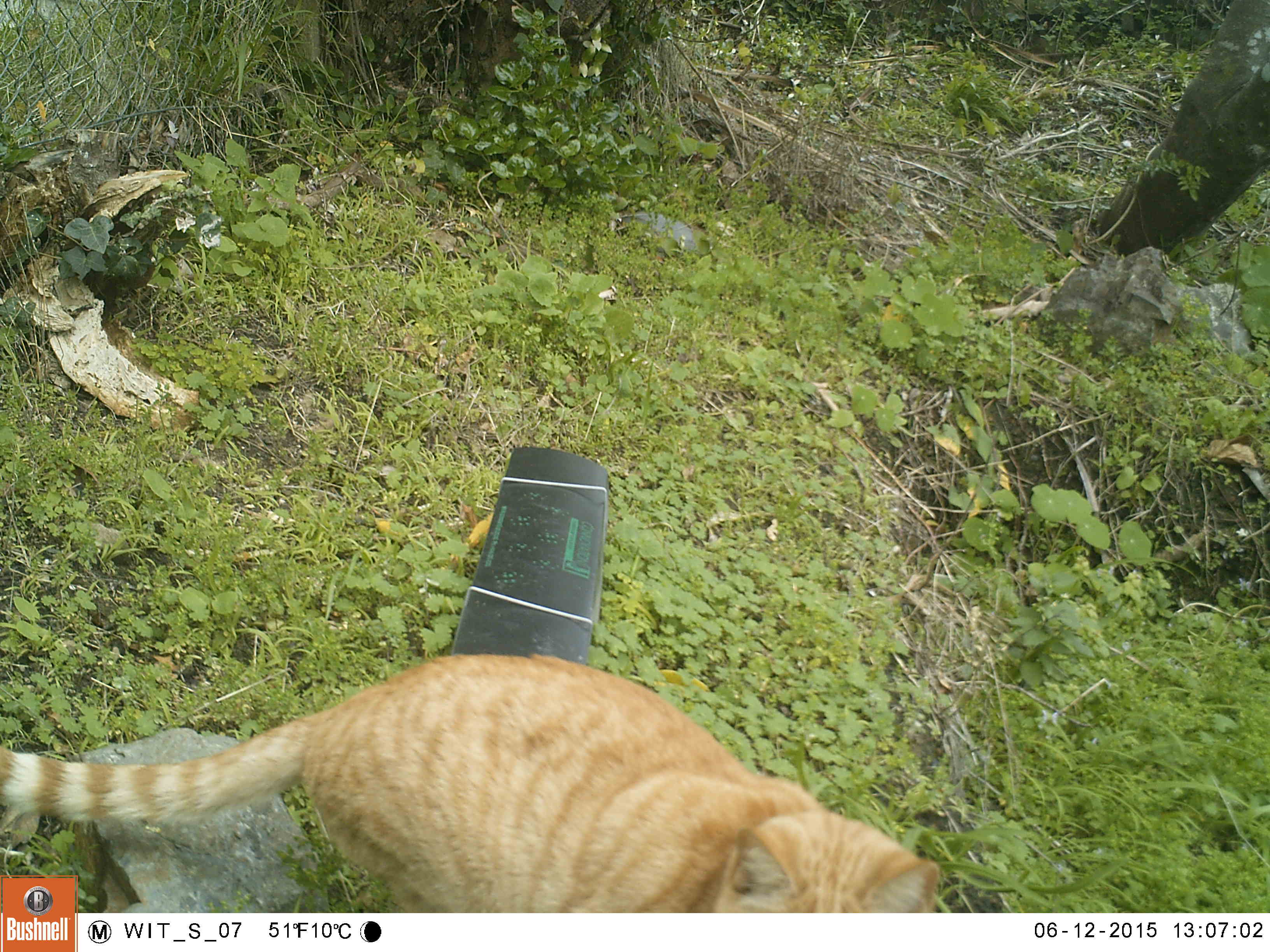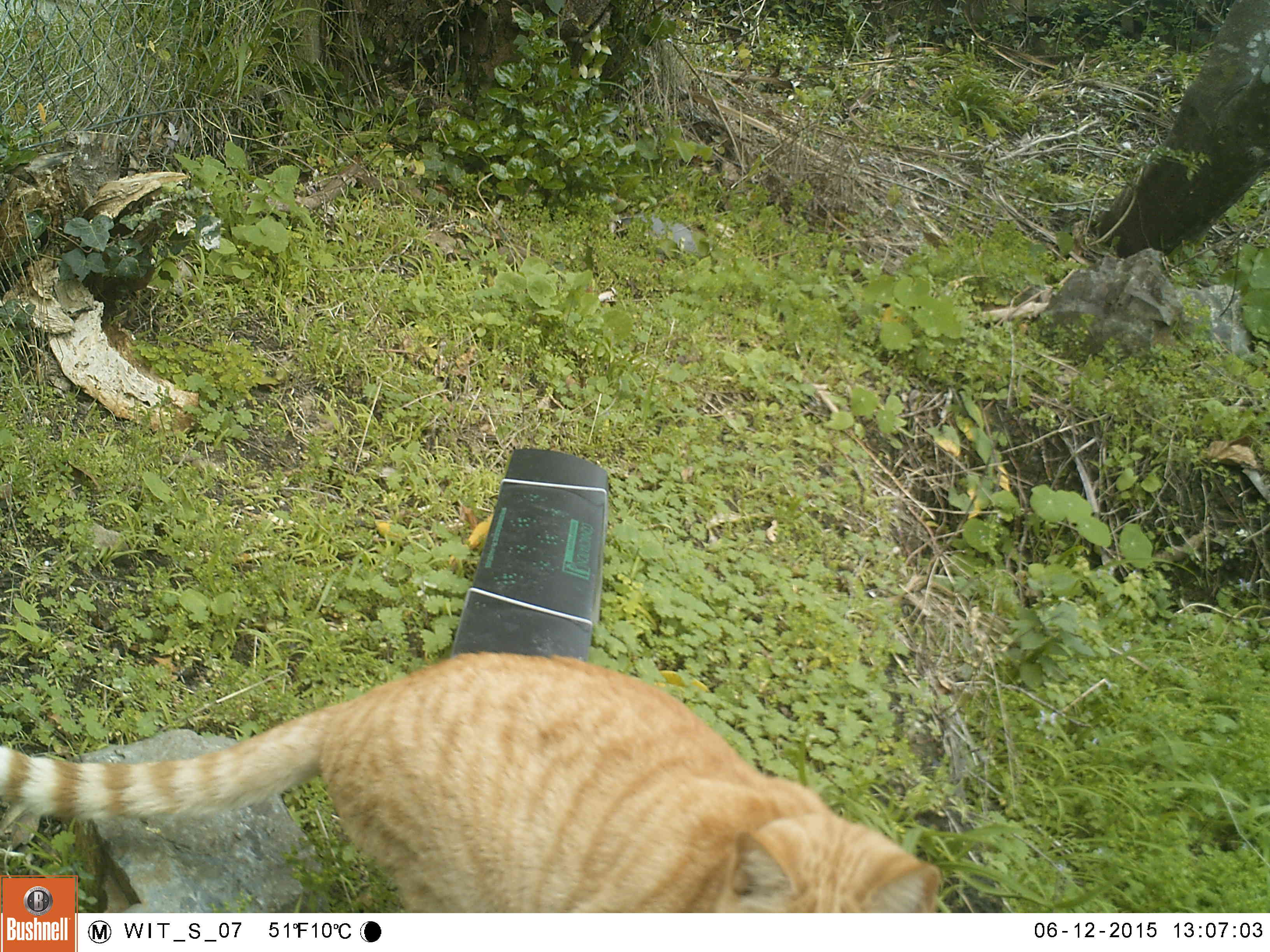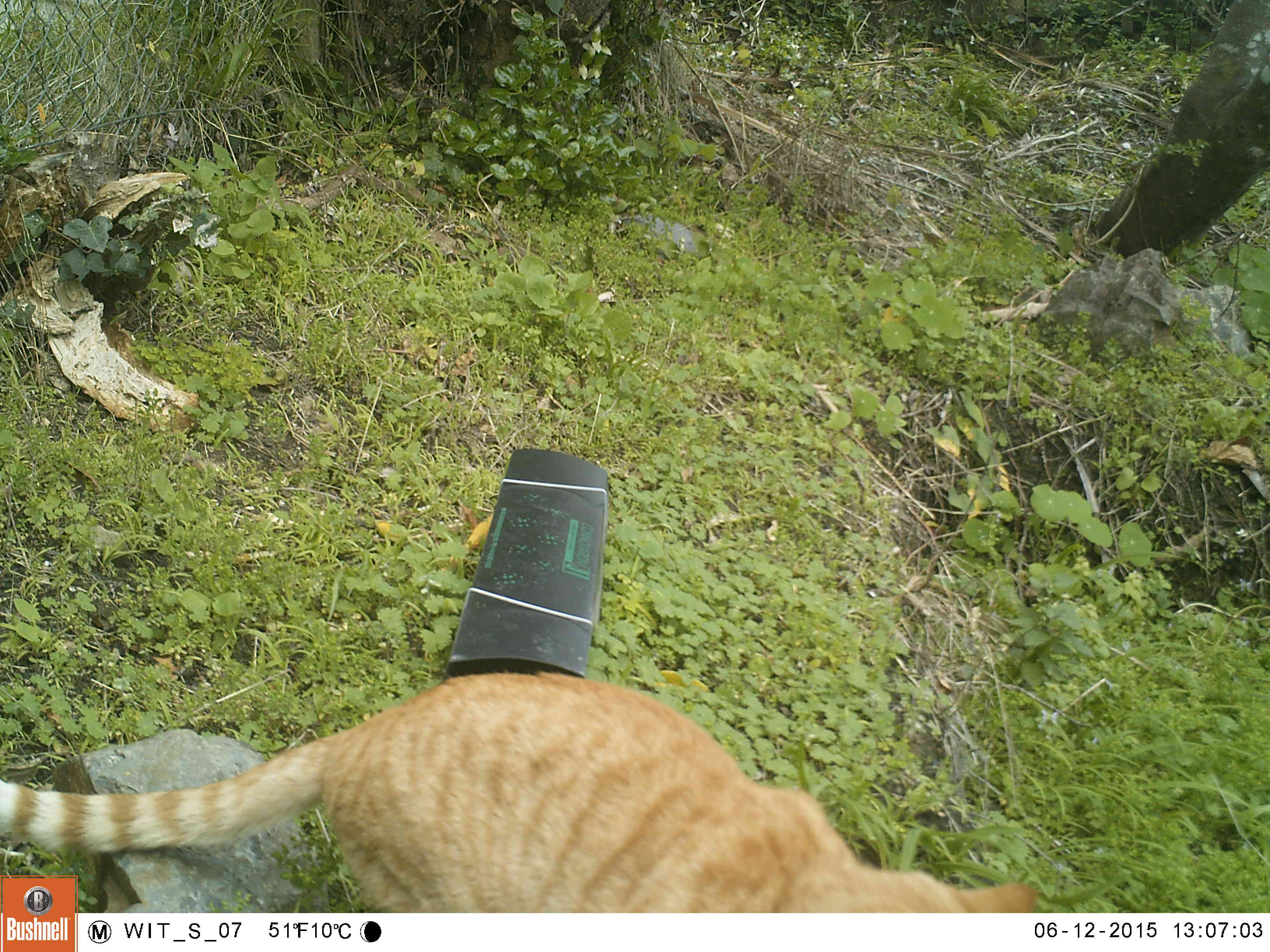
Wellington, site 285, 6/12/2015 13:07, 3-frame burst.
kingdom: Animalia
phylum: Chordata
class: Mammalia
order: Carnivora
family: Felidae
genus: Felis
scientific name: Felis catus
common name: cat